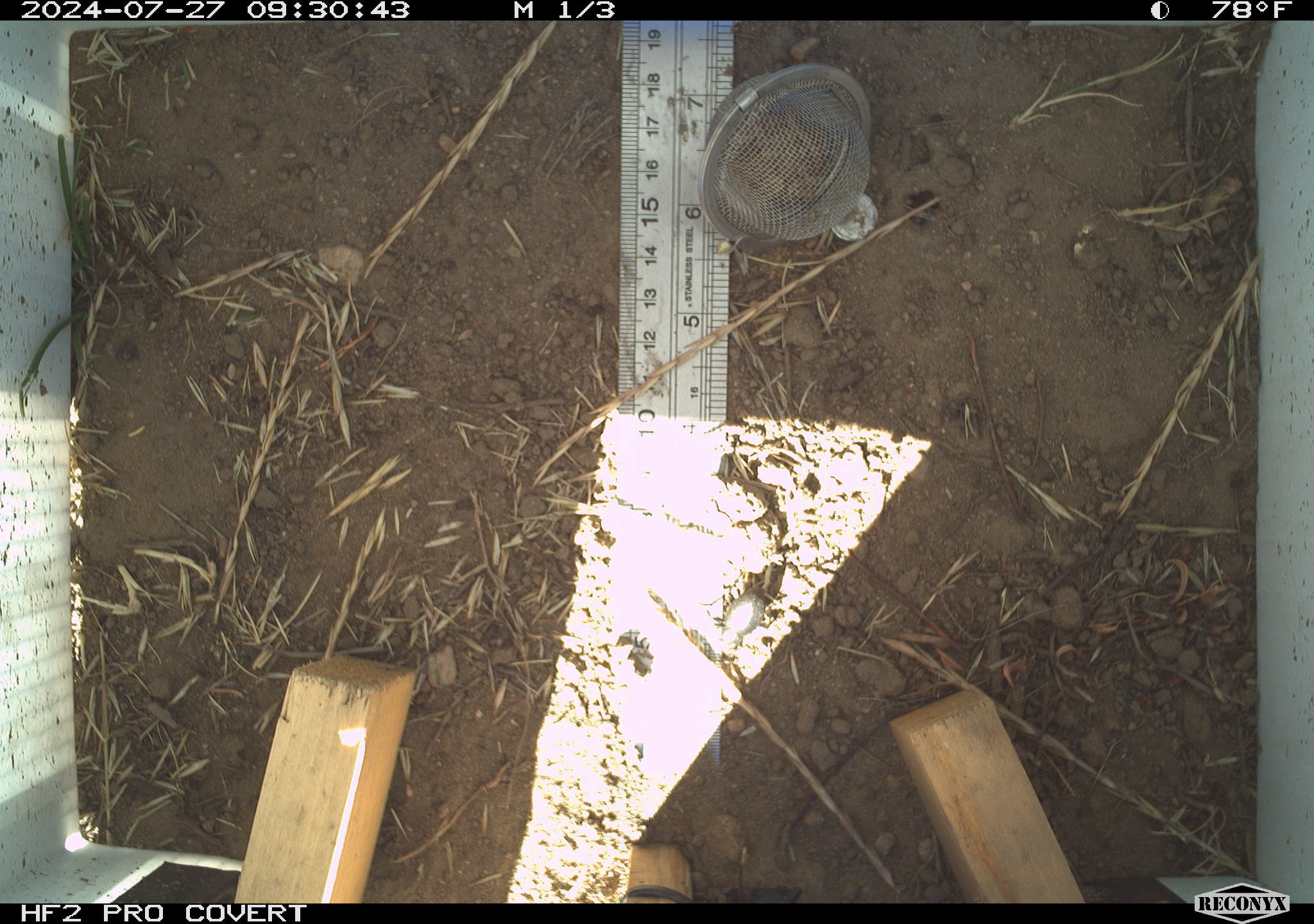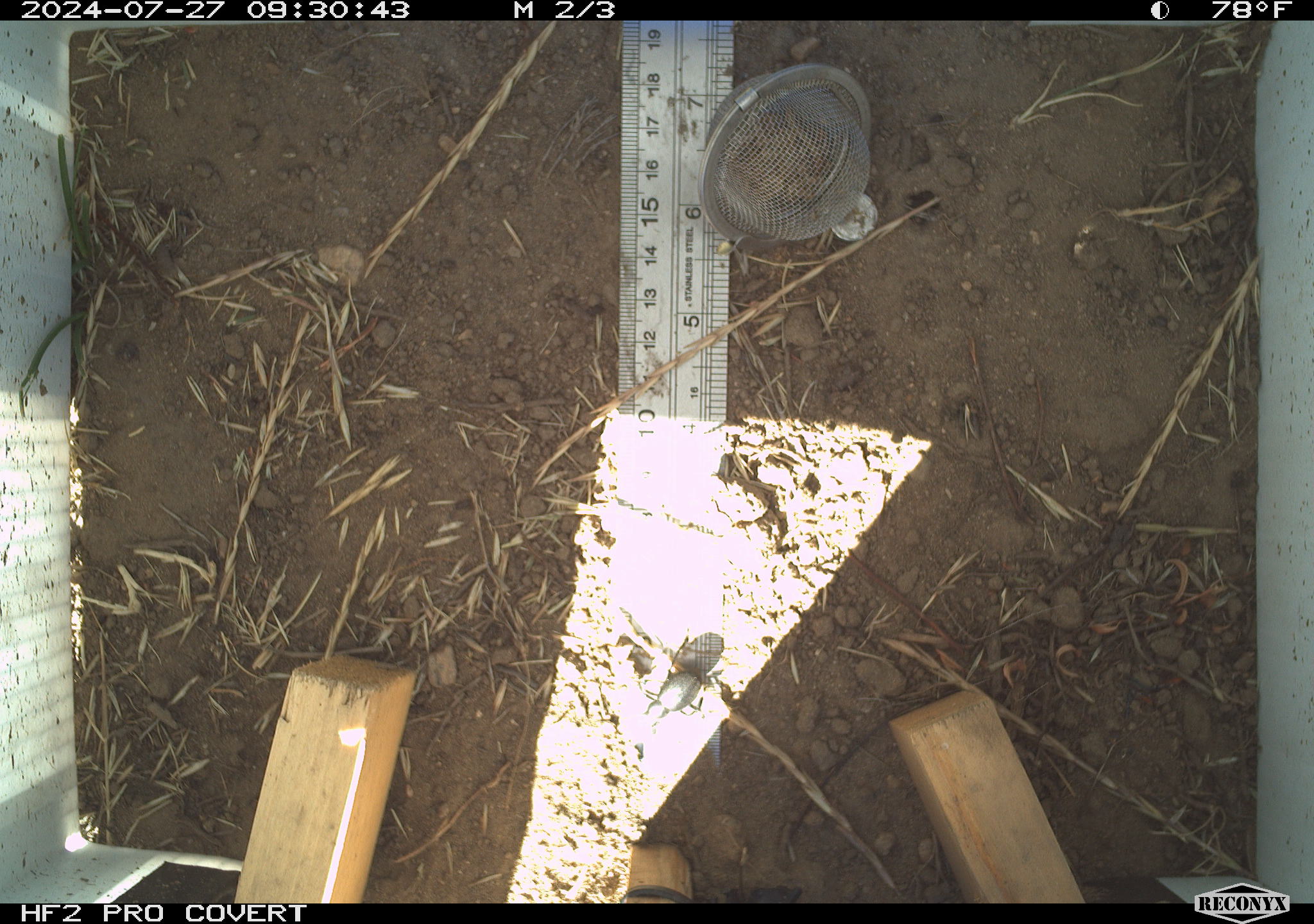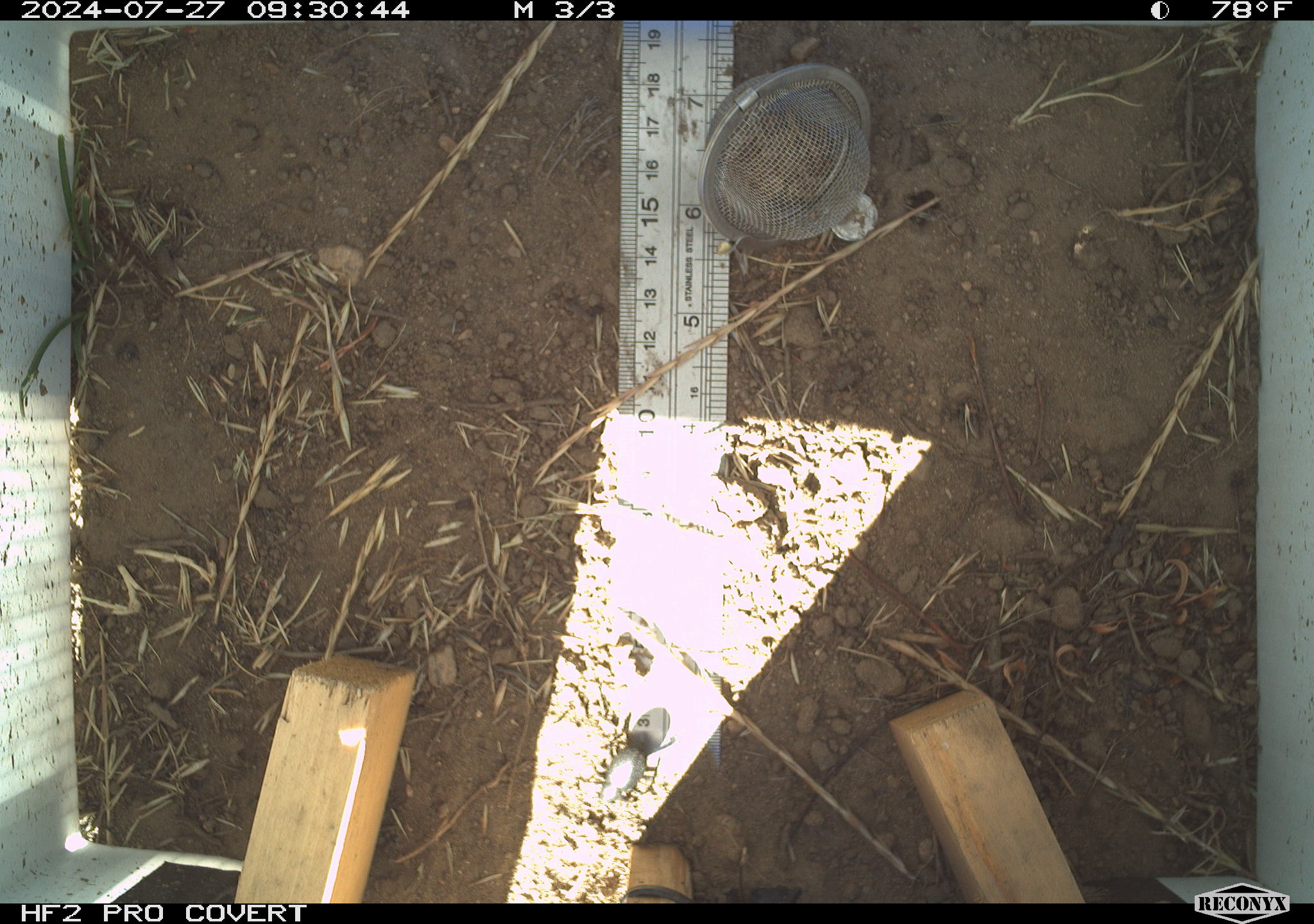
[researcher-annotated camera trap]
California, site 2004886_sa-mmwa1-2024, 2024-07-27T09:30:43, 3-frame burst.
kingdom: Animalia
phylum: Arthropoda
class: Insecta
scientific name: Insecta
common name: insect